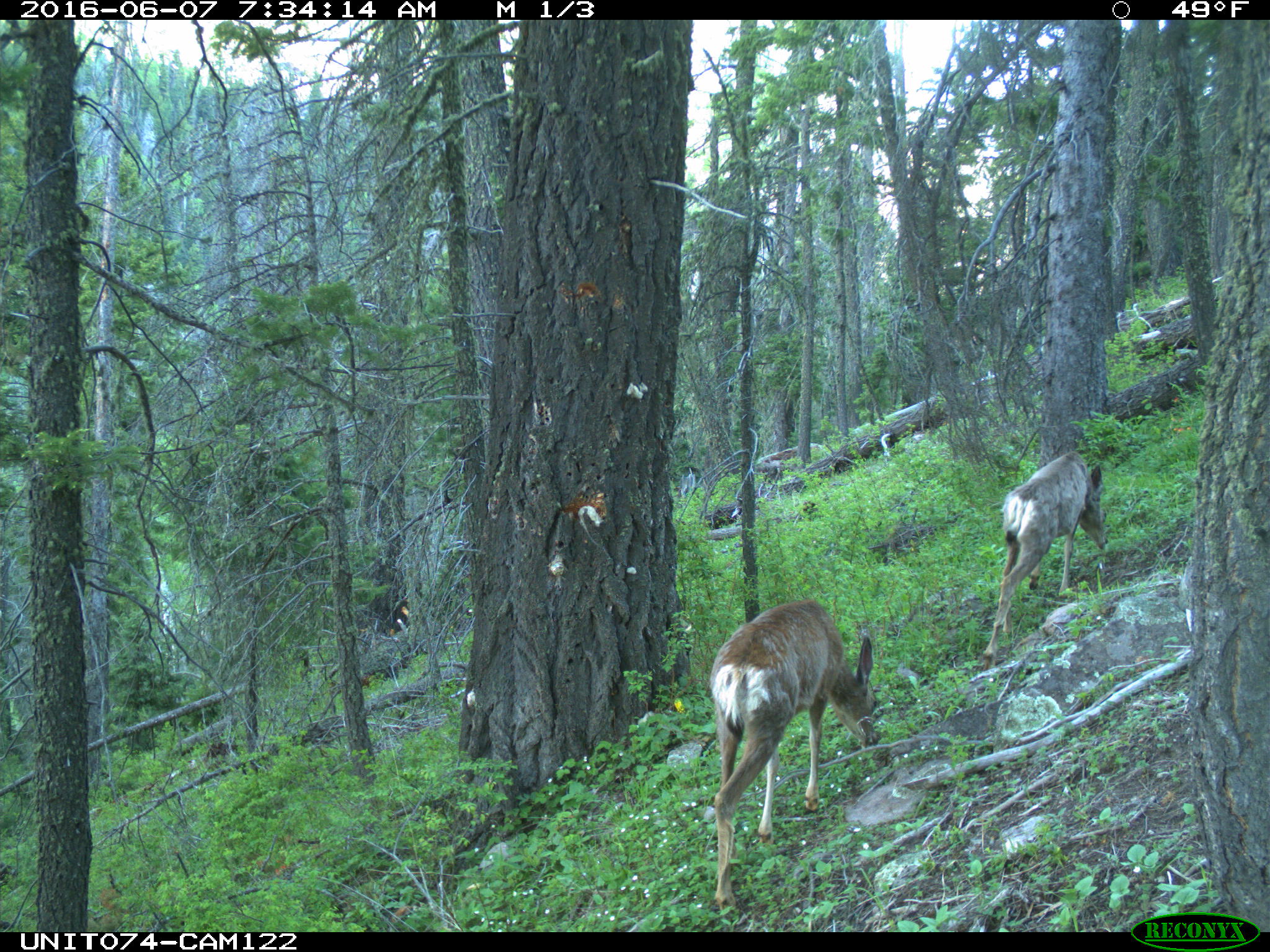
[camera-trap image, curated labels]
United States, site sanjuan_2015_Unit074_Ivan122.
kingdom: Animalia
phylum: Chordata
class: Mammalia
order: Artiodactyla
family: Cervidae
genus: Odocoileus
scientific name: Odocoileus hemionus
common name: mule deer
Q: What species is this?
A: Odocoileus hemionus (mule deer).